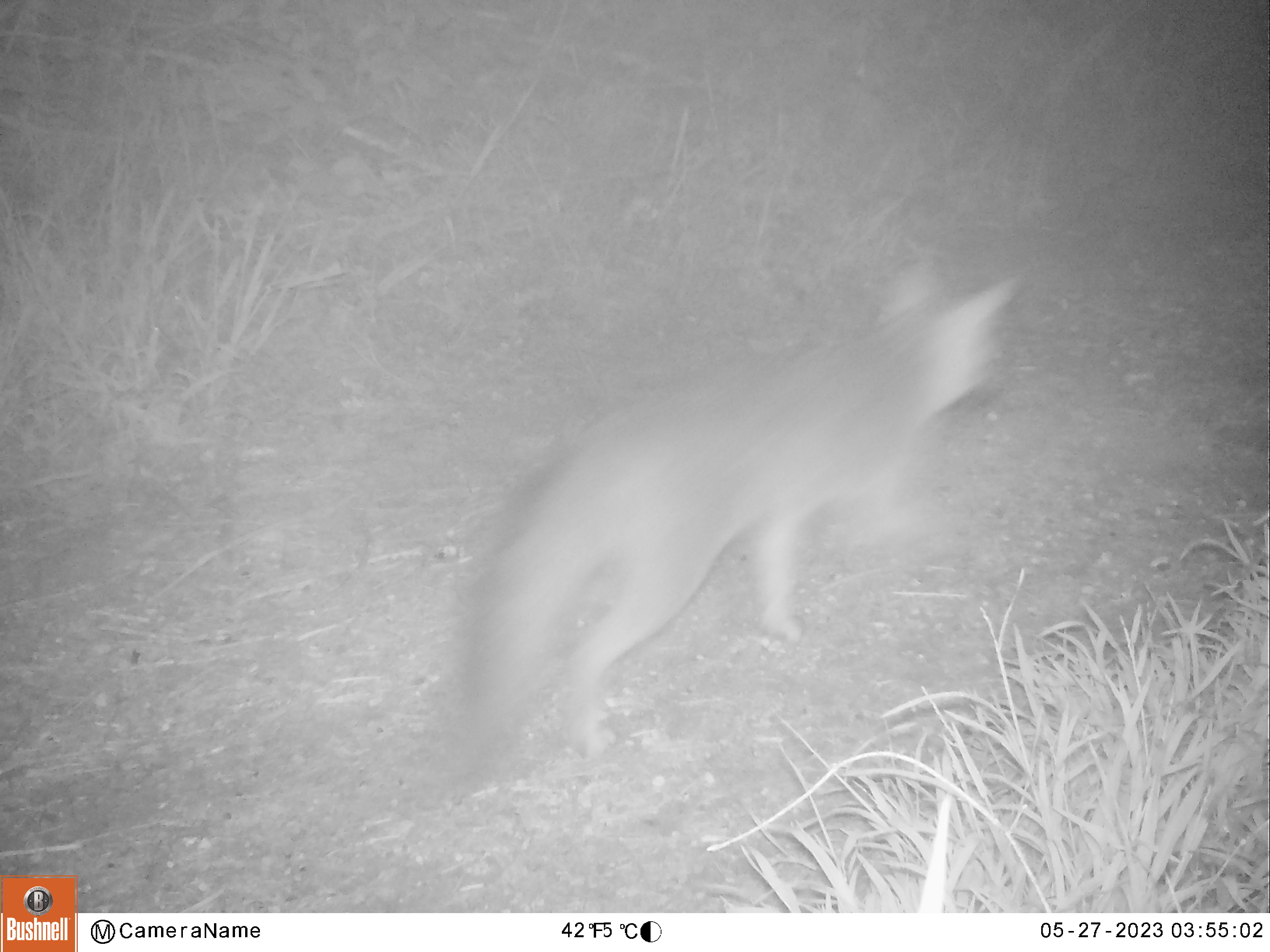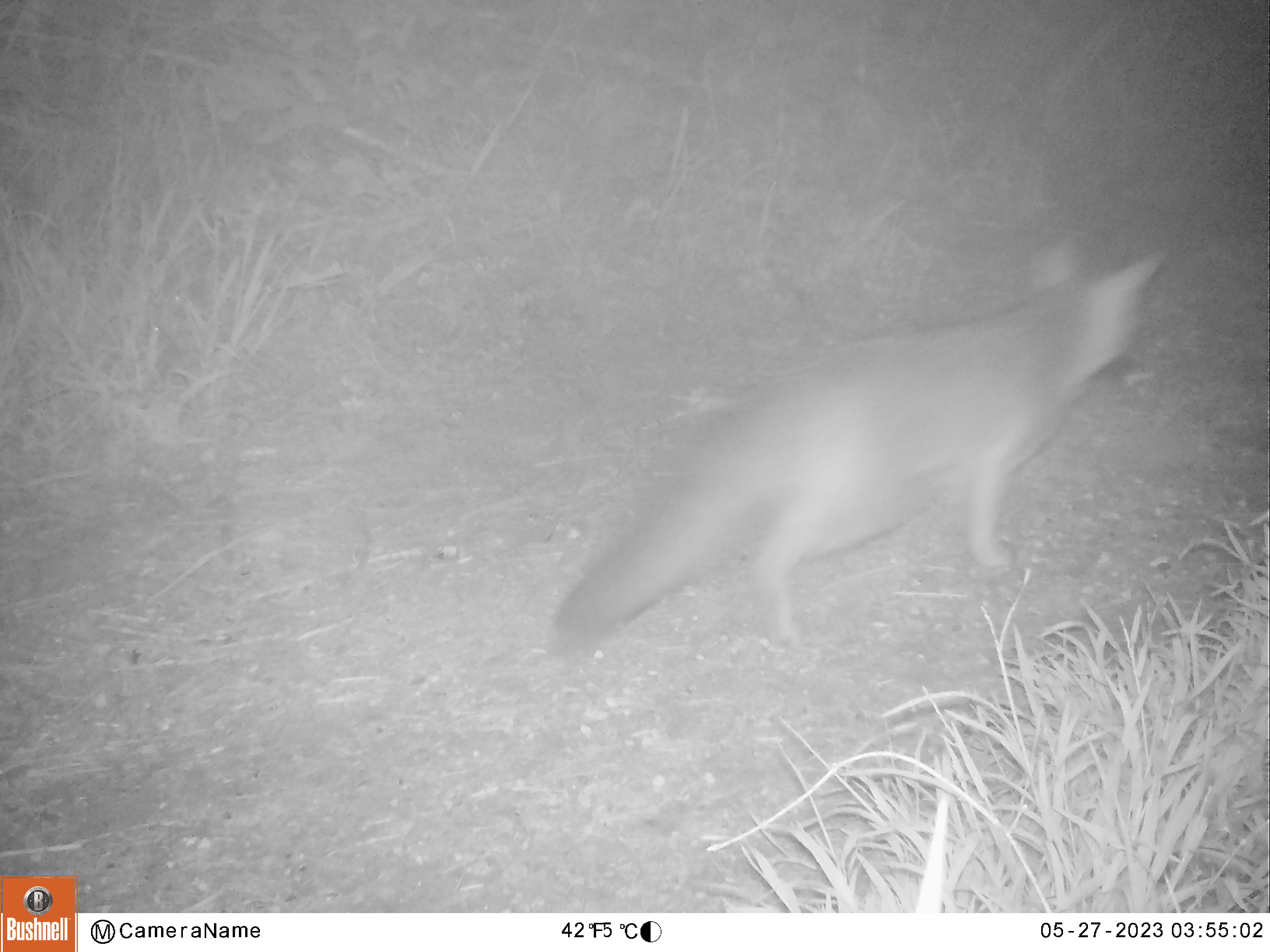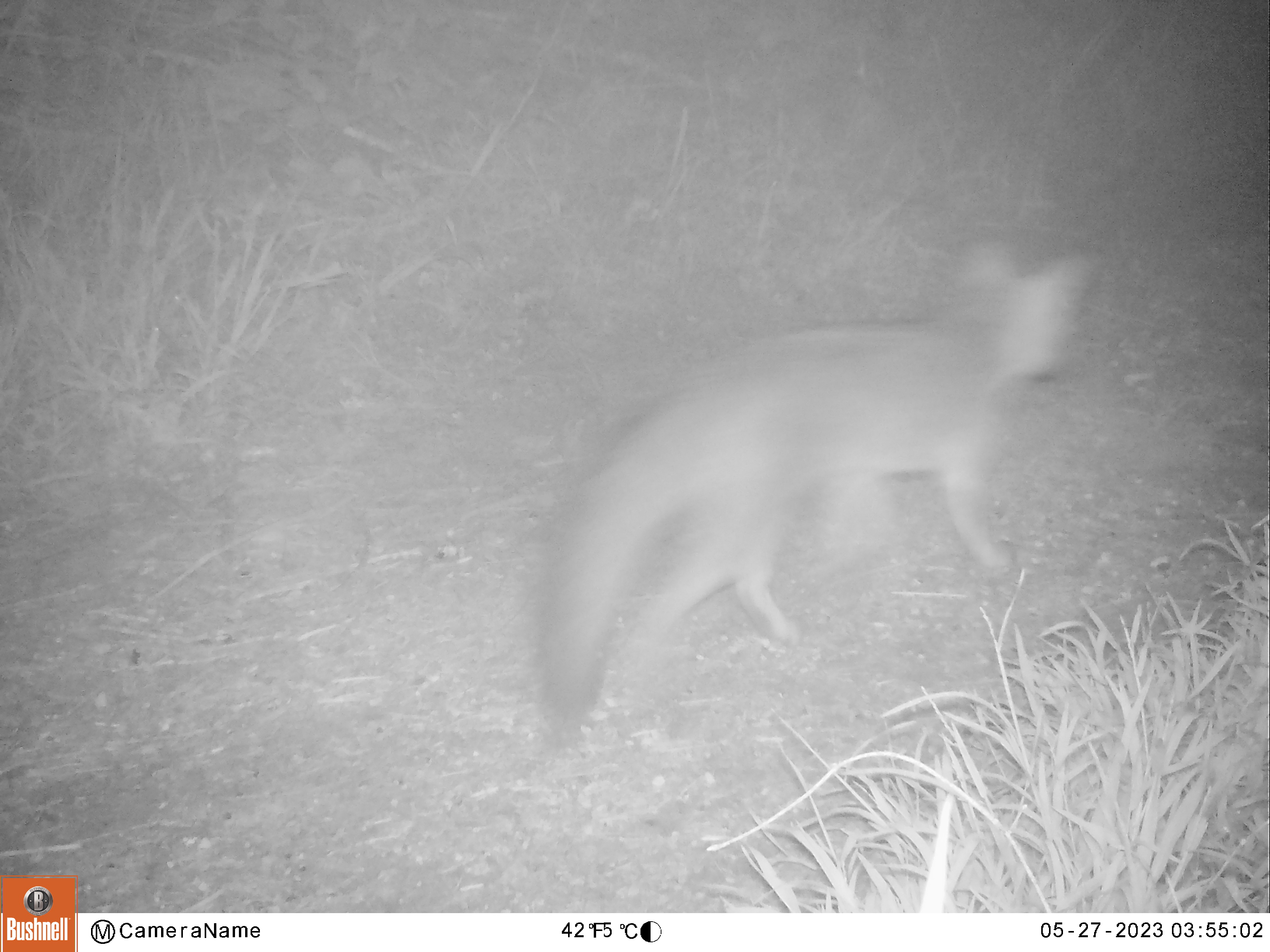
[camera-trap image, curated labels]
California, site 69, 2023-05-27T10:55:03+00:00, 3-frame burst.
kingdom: Animalia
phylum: Chordata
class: Mammalia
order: Carnivora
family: Canidae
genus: Urocyon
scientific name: Urocyon cinereoargenteus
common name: gray fox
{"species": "gray fox (Urocyon cinereoargenteus)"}